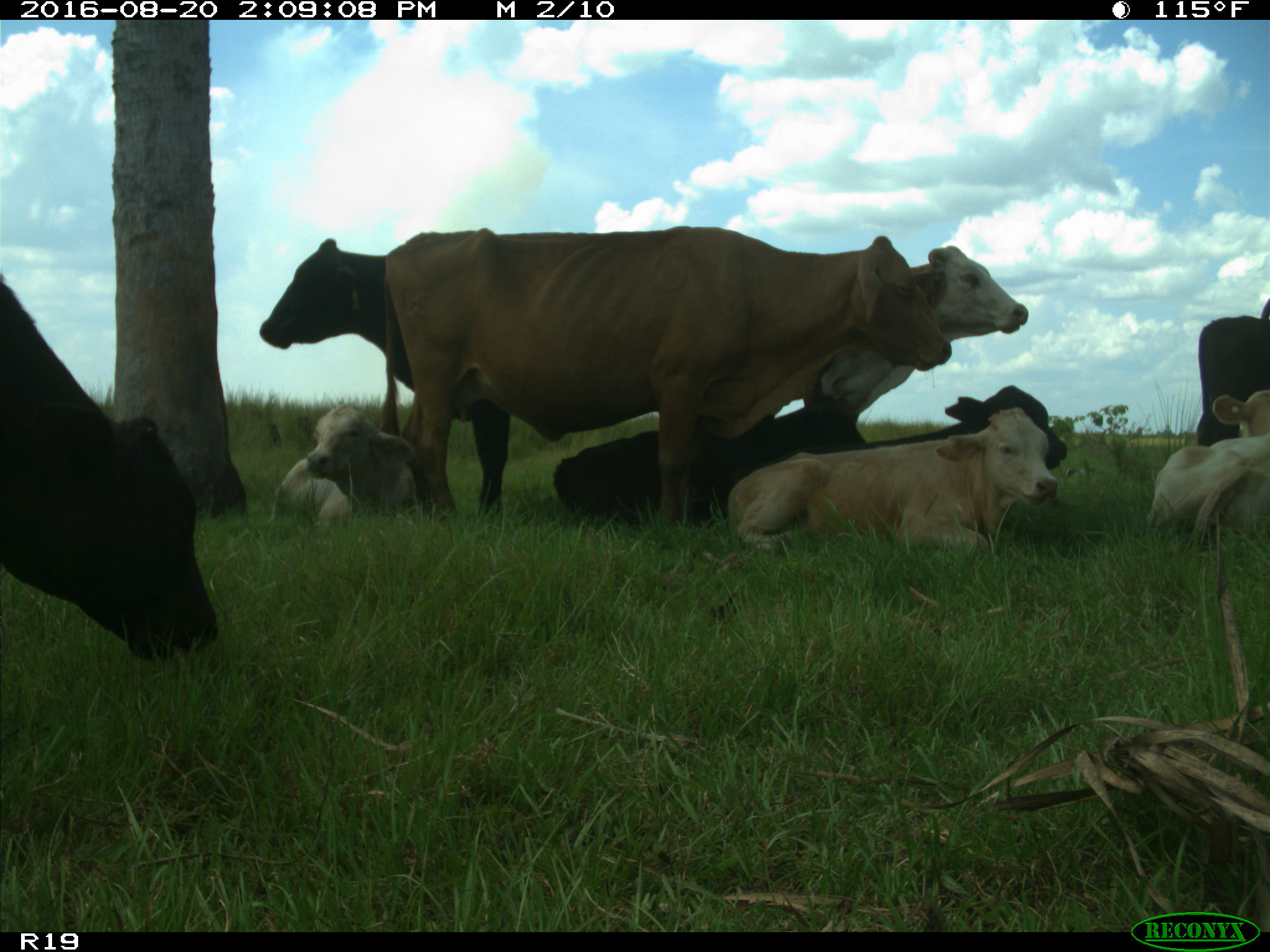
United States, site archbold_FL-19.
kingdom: Animalia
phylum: Chordata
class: Mammalia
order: Artiodactyla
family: Bovidae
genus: Bos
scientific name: Bos taurus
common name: domestic cow